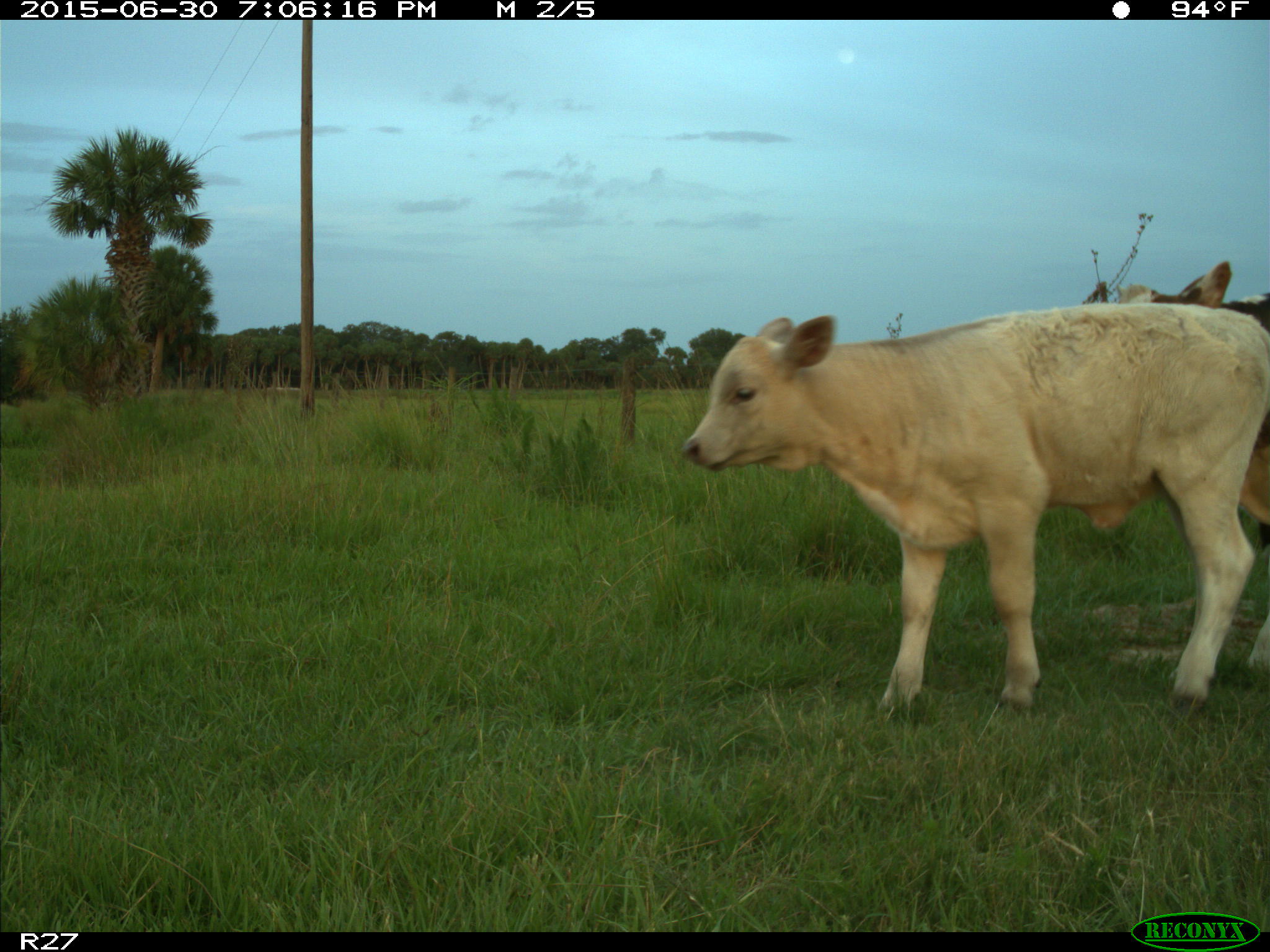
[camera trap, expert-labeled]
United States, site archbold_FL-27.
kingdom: Animalia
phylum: Chordata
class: Mammalia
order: Artiodactyla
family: Bovidae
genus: Bos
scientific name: Bos taurus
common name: domestic cow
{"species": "Bos taurus (domestic cow)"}